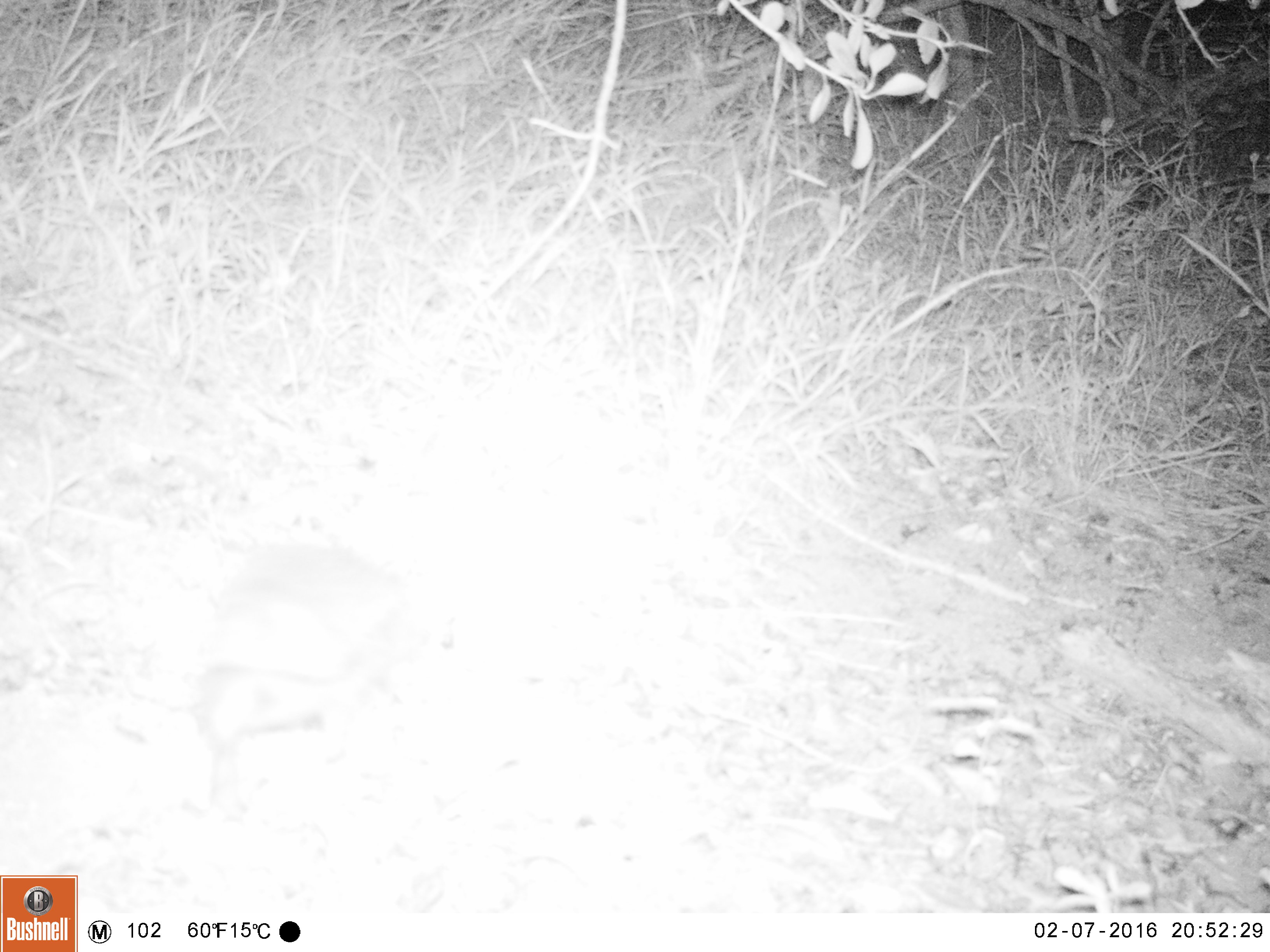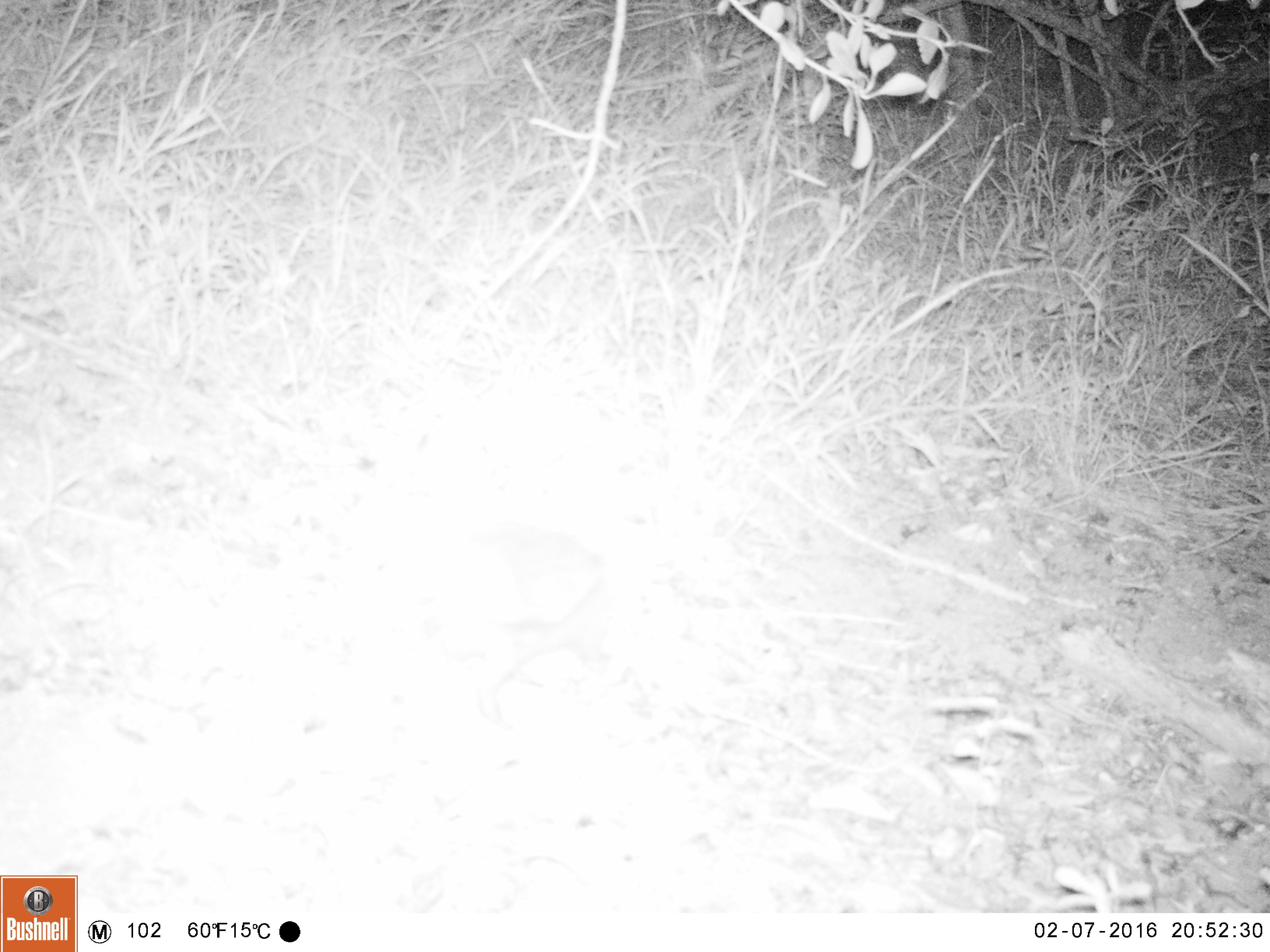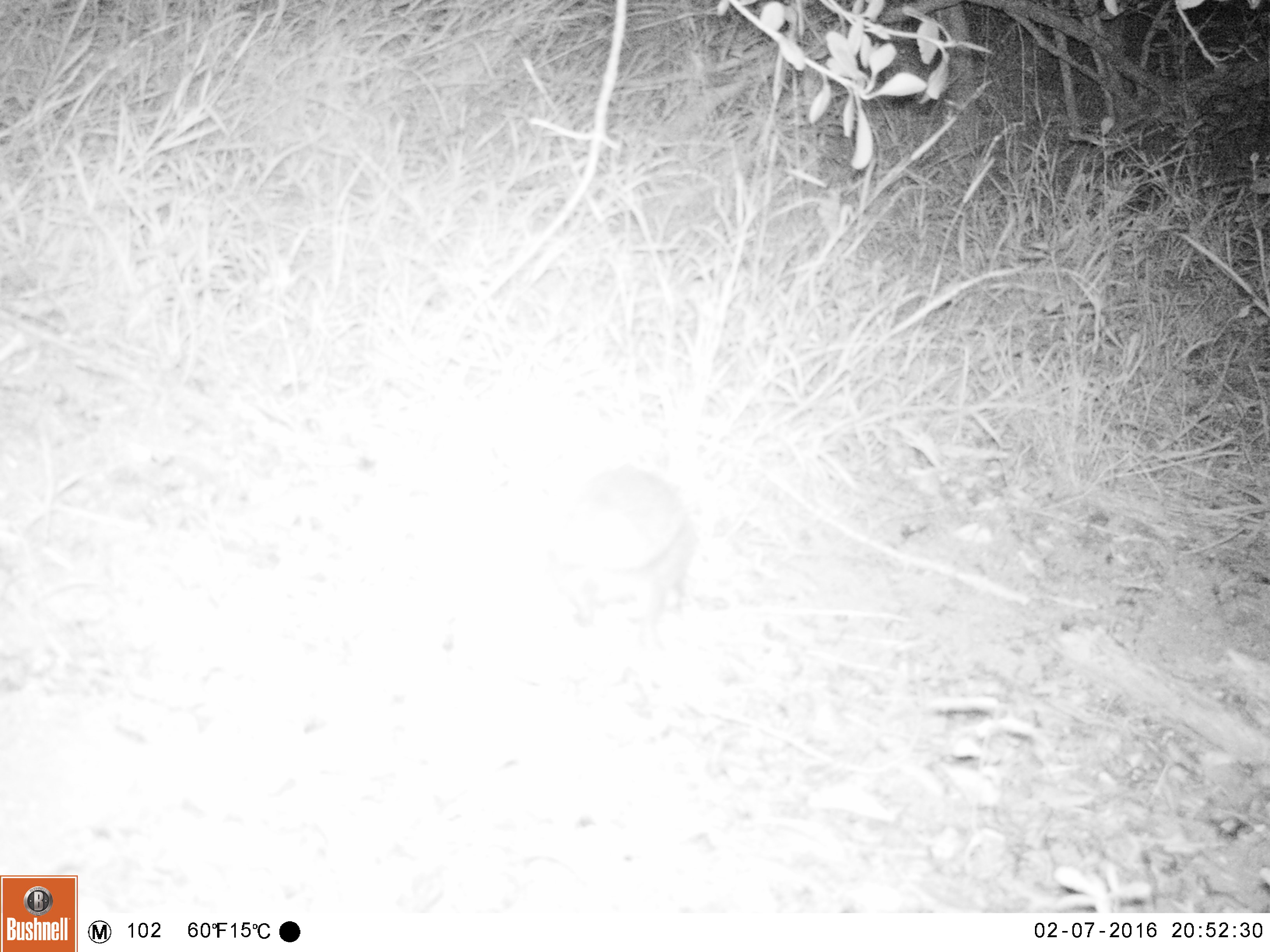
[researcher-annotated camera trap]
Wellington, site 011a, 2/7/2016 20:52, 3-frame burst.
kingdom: Animalia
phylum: Chordata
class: Mammalia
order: Eulipotyphla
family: Erinaceidae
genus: Erinaceus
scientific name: Erinaceus europaeus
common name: hedgehog